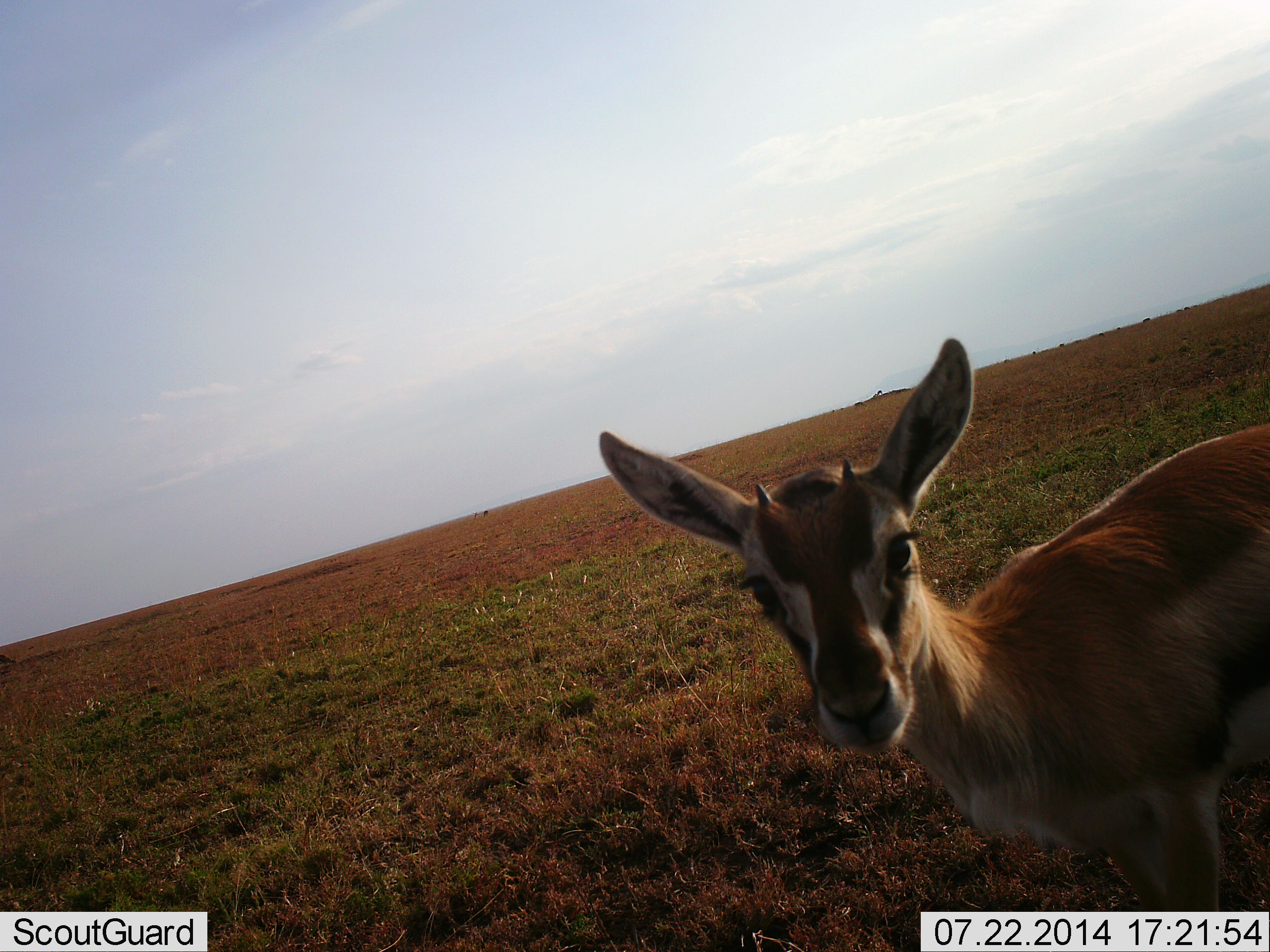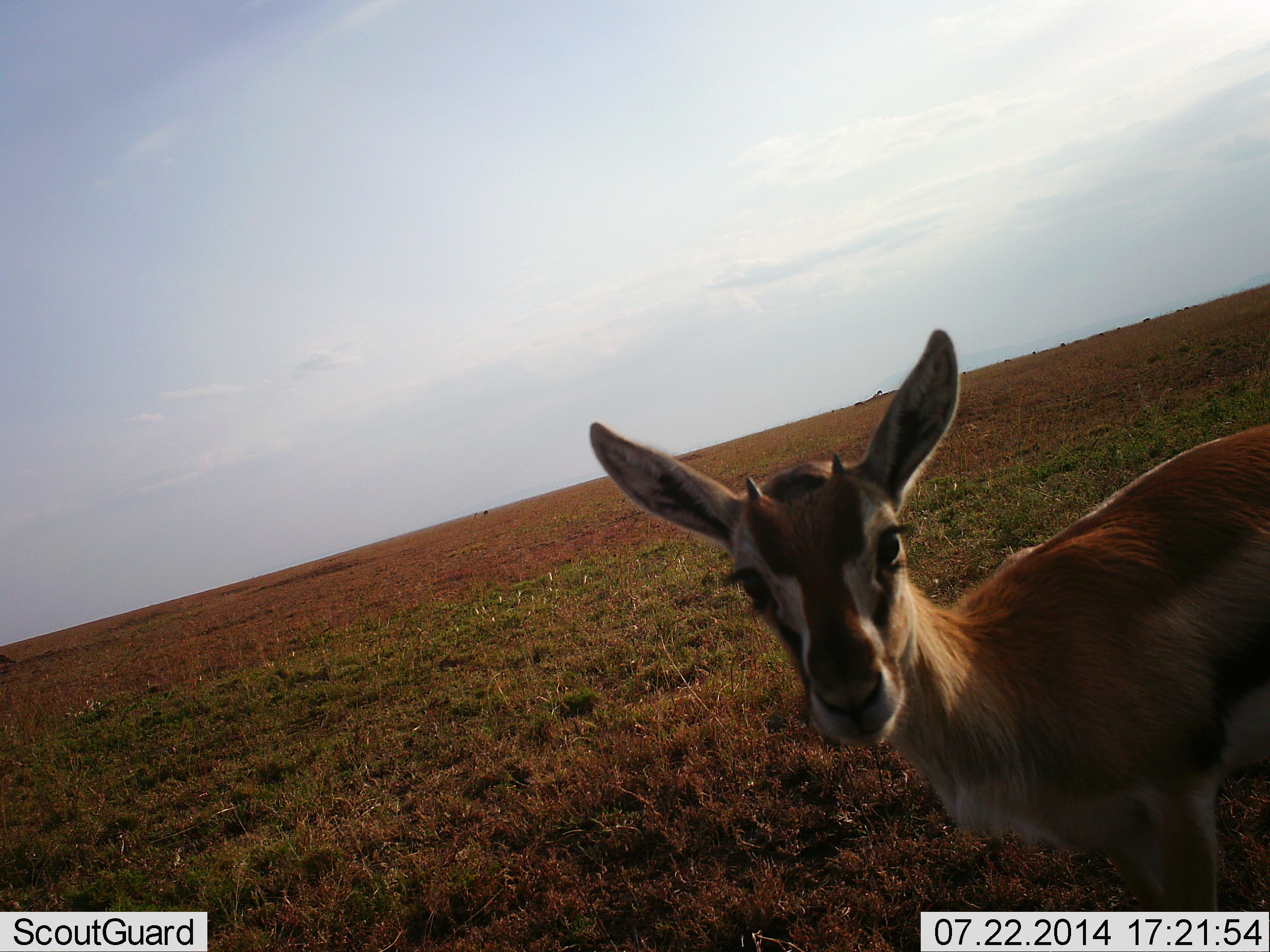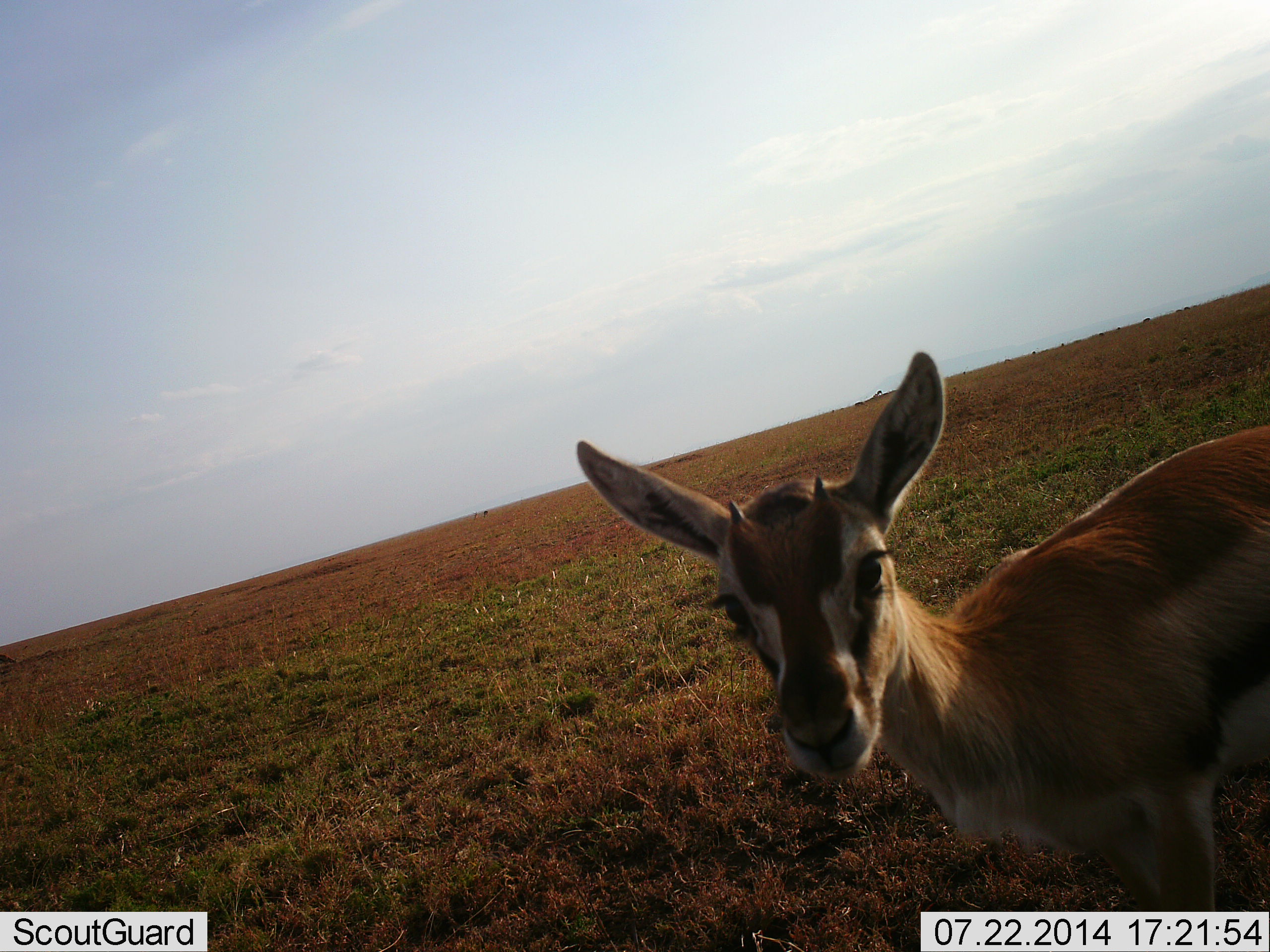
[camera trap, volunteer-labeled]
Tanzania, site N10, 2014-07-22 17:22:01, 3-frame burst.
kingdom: Animalia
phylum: Chordata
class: Mammalia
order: Artiodactyla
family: Bovidae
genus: Eudorcas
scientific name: Eudorcas thomsonii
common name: thomson's gazelle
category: gazellethomsons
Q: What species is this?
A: Gazellethomsons (thomson's gazelle) (Eudorcas thomsonii).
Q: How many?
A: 1.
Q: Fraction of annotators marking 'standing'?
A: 100%.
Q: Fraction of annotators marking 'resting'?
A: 0%.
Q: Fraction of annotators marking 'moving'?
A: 0%.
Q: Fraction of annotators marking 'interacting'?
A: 0%.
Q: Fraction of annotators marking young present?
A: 10%.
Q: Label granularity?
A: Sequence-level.